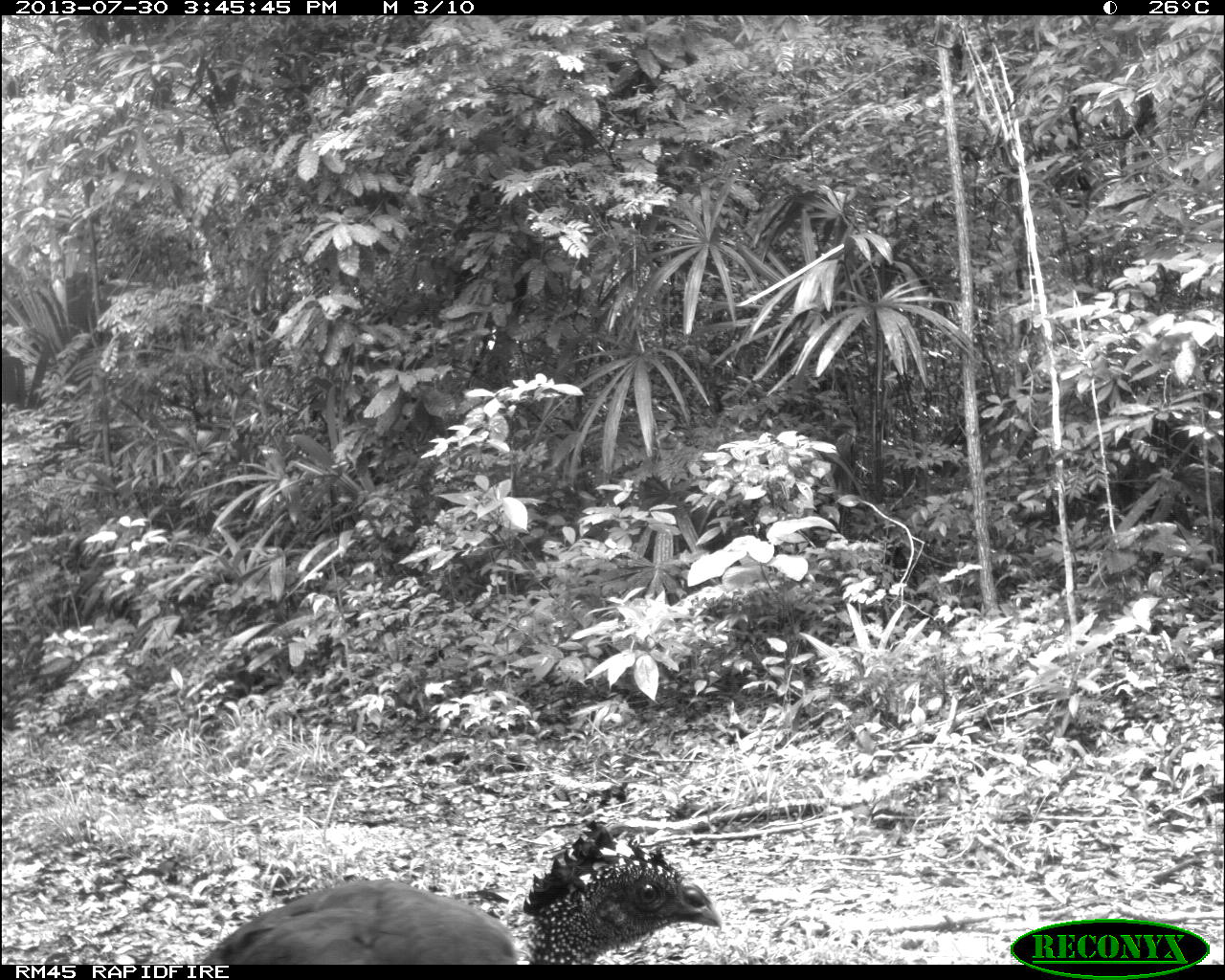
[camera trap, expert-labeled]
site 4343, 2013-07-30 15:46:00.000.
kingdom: Animalia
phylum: Chordata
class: Aves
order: Galliformes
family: Cracidae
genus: Crax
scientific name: Crax rubra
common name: great curassow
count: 2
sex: female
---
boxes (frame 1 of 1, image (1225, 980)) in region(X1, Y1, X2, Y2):
crax rubra: region(199, 816, 721, 965)